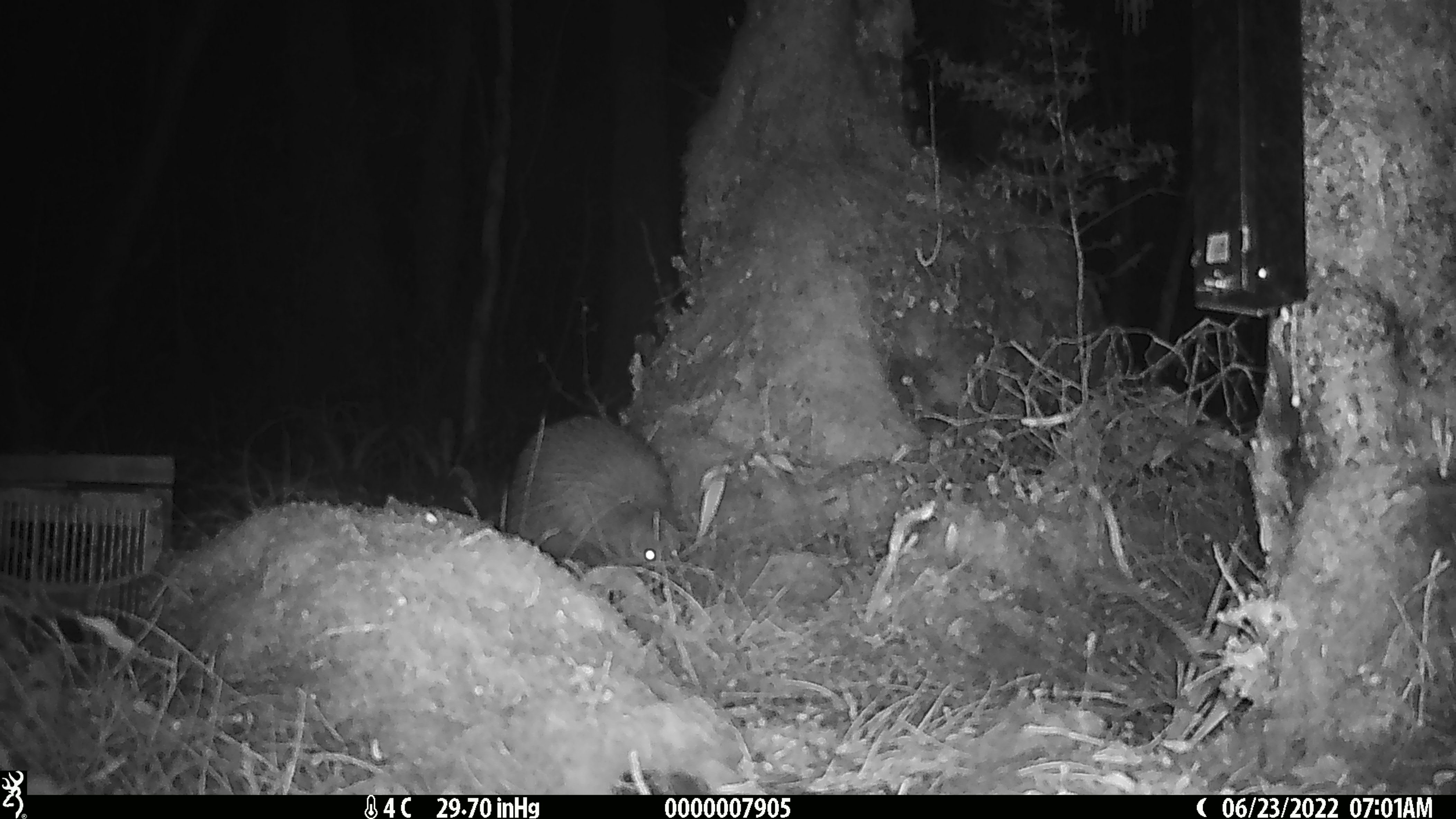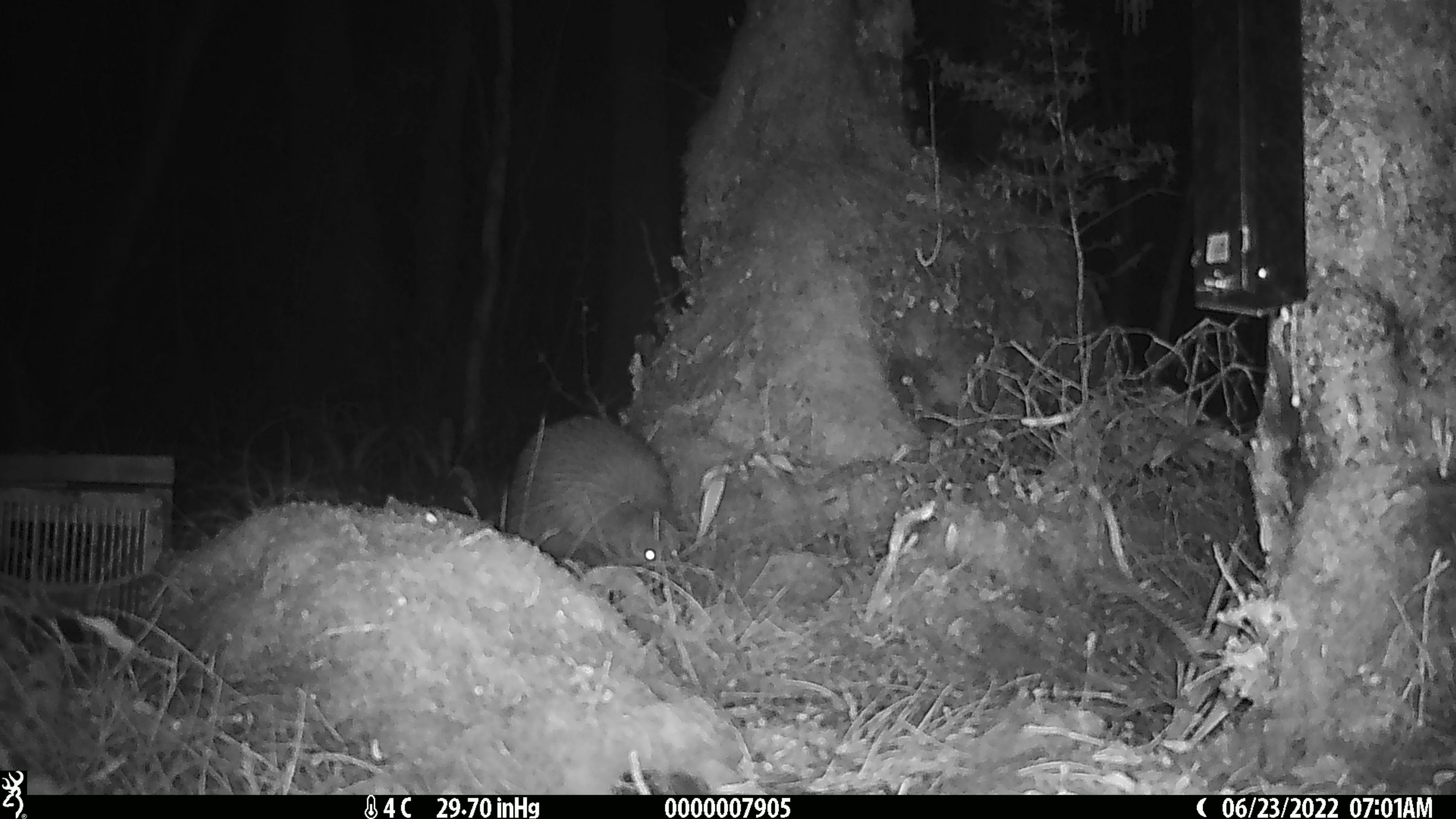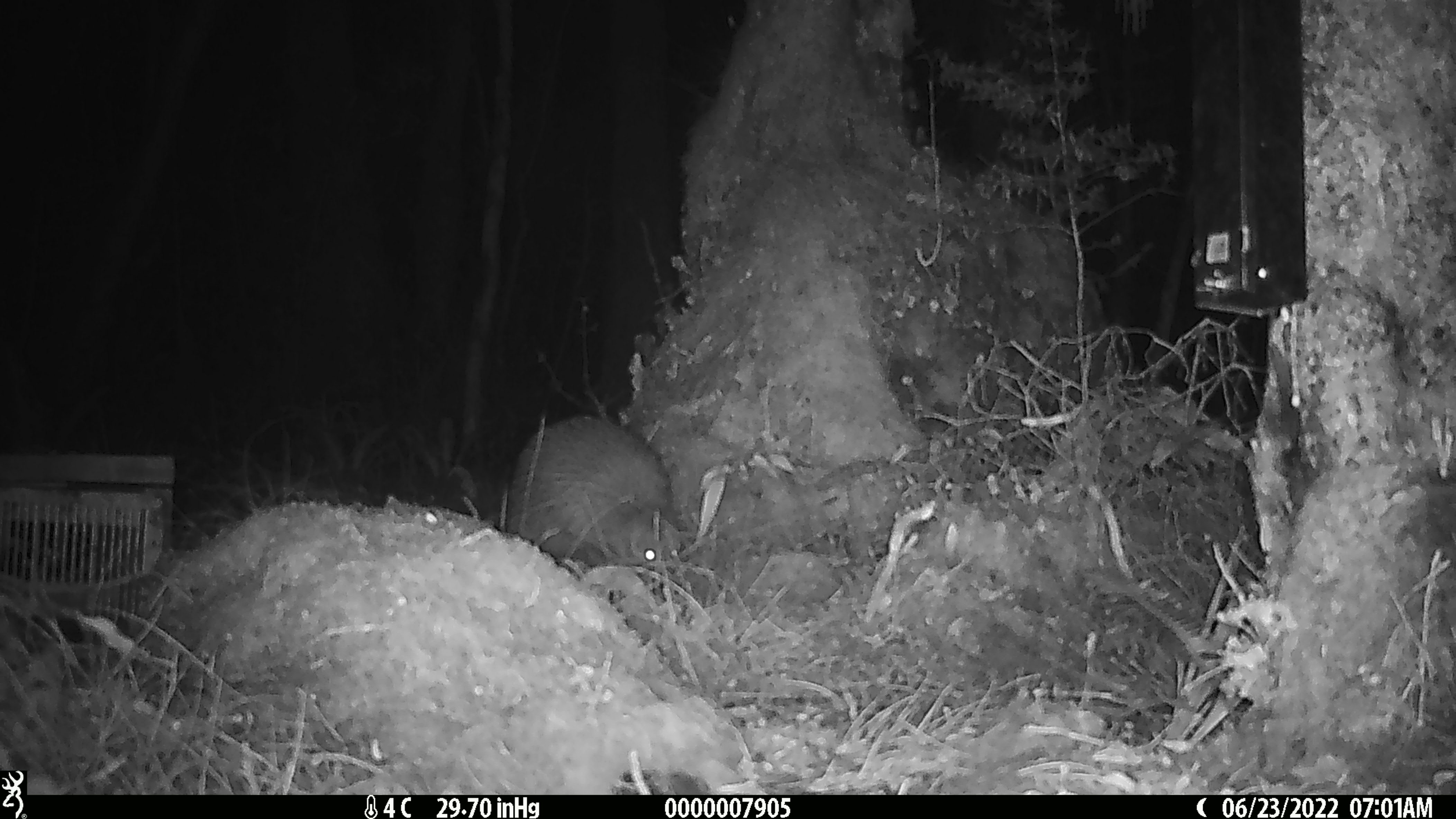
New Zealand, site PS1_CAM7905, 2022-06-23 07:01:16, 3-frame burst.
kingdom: Animalia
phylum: Chordata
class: Aves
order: Apterygiformes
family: Apterygidae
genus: Apteryx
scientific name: Apteryx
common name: kiwi